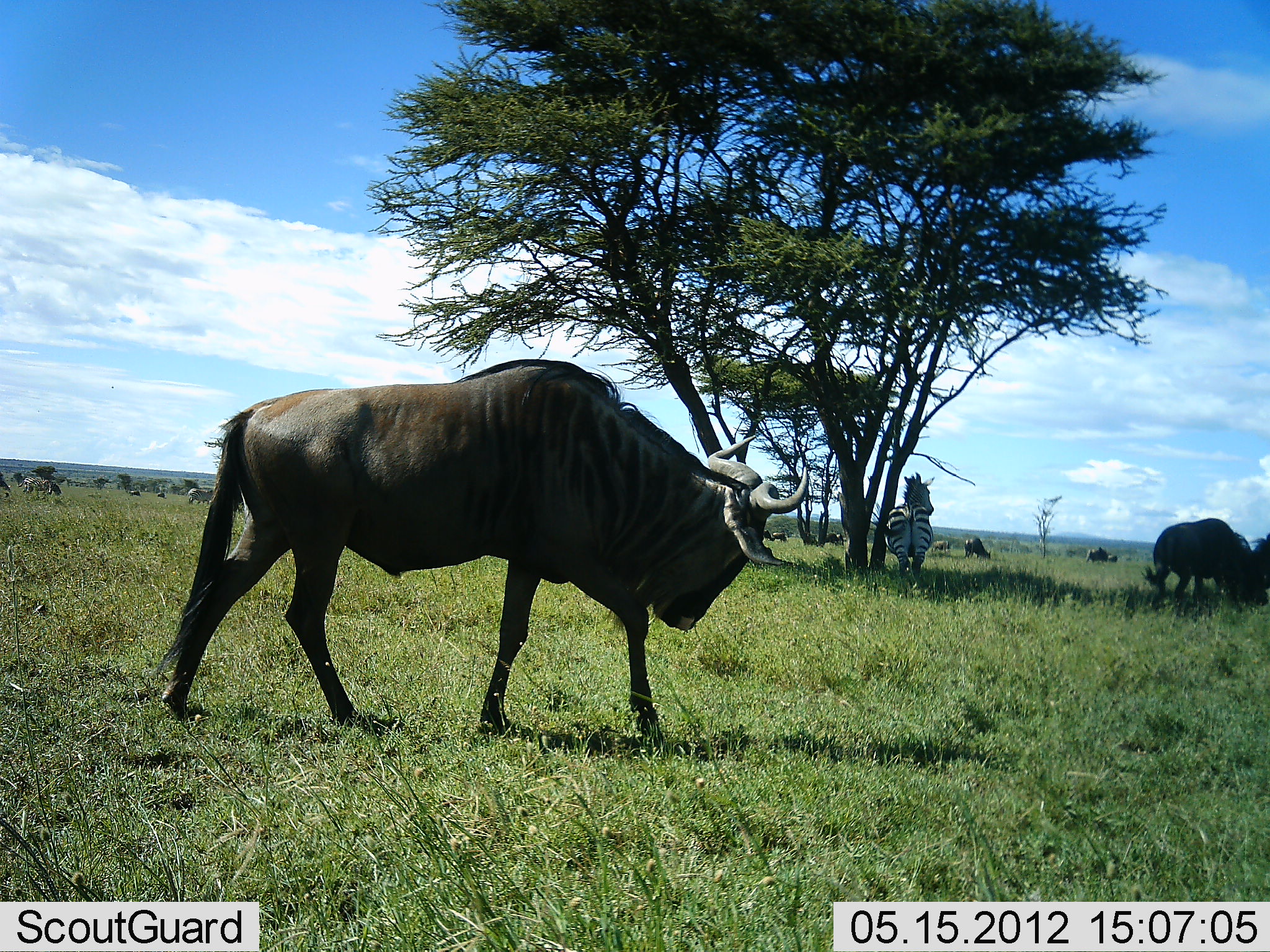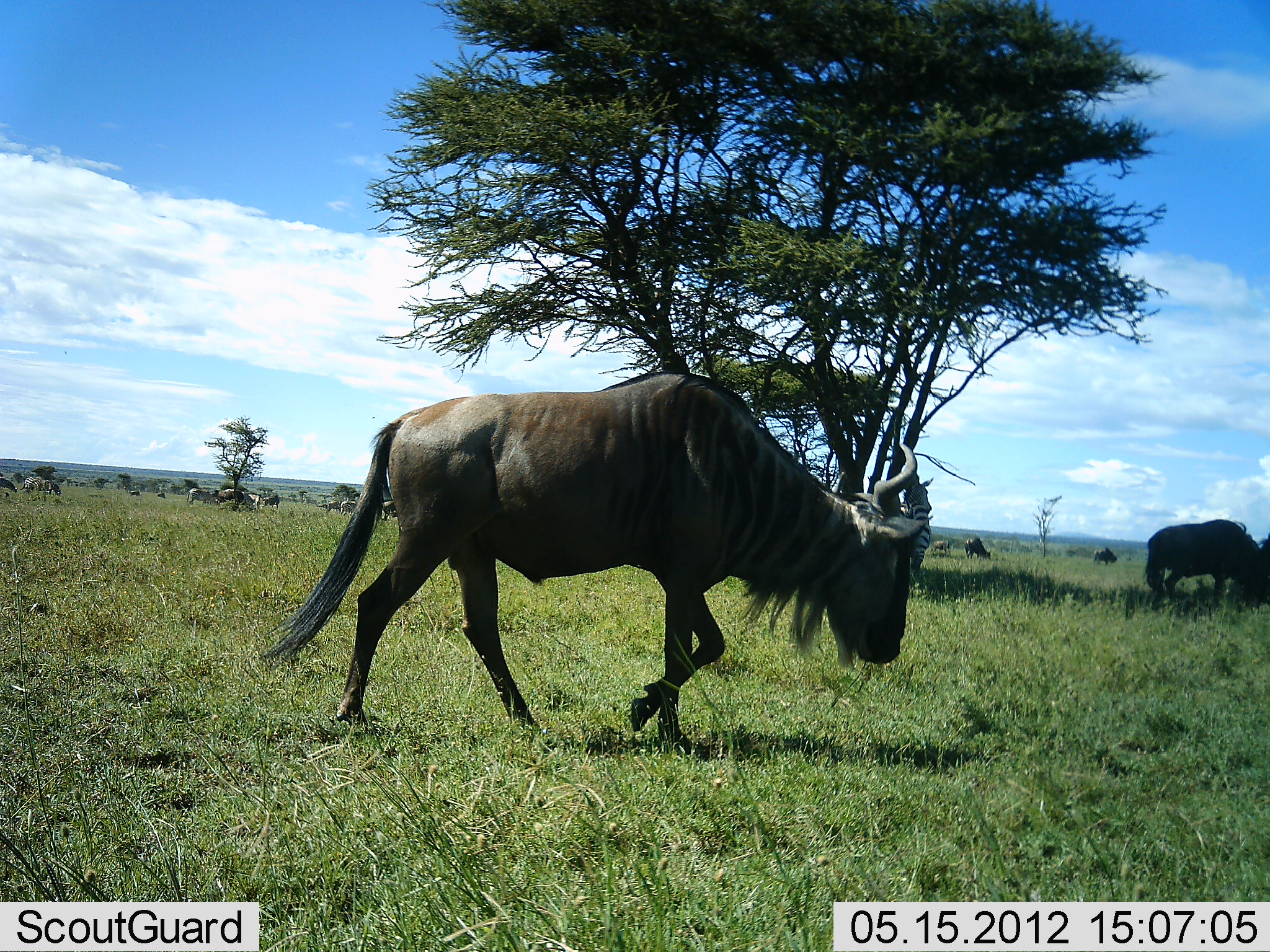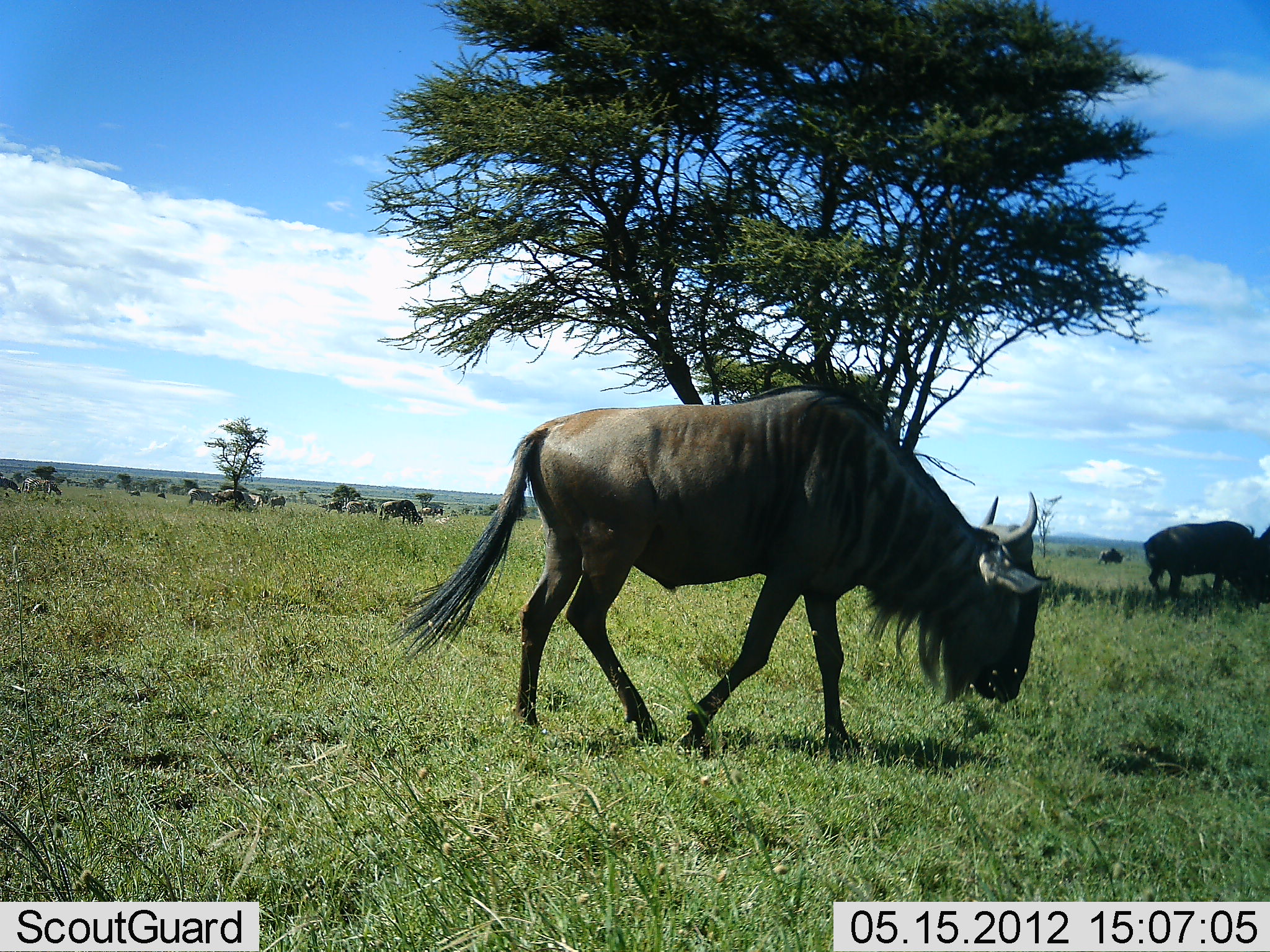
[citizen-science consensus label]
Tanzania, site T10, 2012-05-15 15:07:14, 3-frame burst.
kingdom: Animalia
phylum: Chordata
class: Mammalia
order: Artiodactyla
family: Bovidae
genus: Connochaetes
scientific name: Connochaetes taurinus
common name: blue wildebeest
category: wildebeest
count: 11-50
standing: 40%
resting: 0%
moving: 87%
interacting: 0%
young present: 0%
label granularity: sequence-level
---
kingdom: Animalia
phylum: Chordata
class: Mammalia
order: Perissodactyla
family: Equidae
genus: Equus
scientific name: Equus quagga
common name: plains zebra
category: zebra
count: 7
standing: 50%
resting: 10%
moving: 50%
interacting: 0%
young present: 0%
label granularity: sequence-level